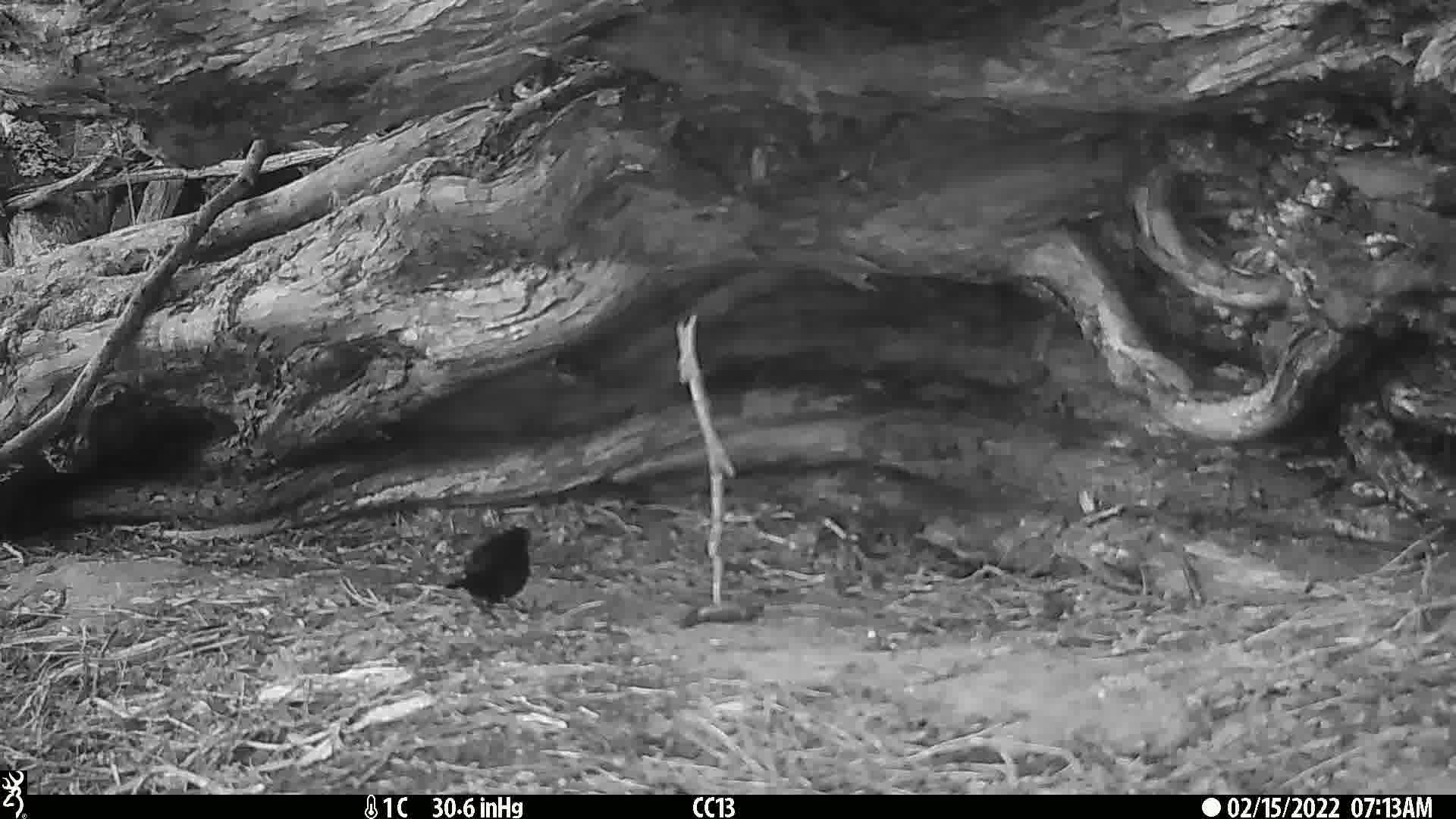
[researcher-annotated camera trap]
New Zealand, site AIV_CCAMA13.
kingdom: Animalia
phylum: Chordata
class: Aves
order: Passeriformes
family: Turdidae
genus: Turdus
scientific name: Turdus merula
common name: eurasian blackbird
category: blackbird